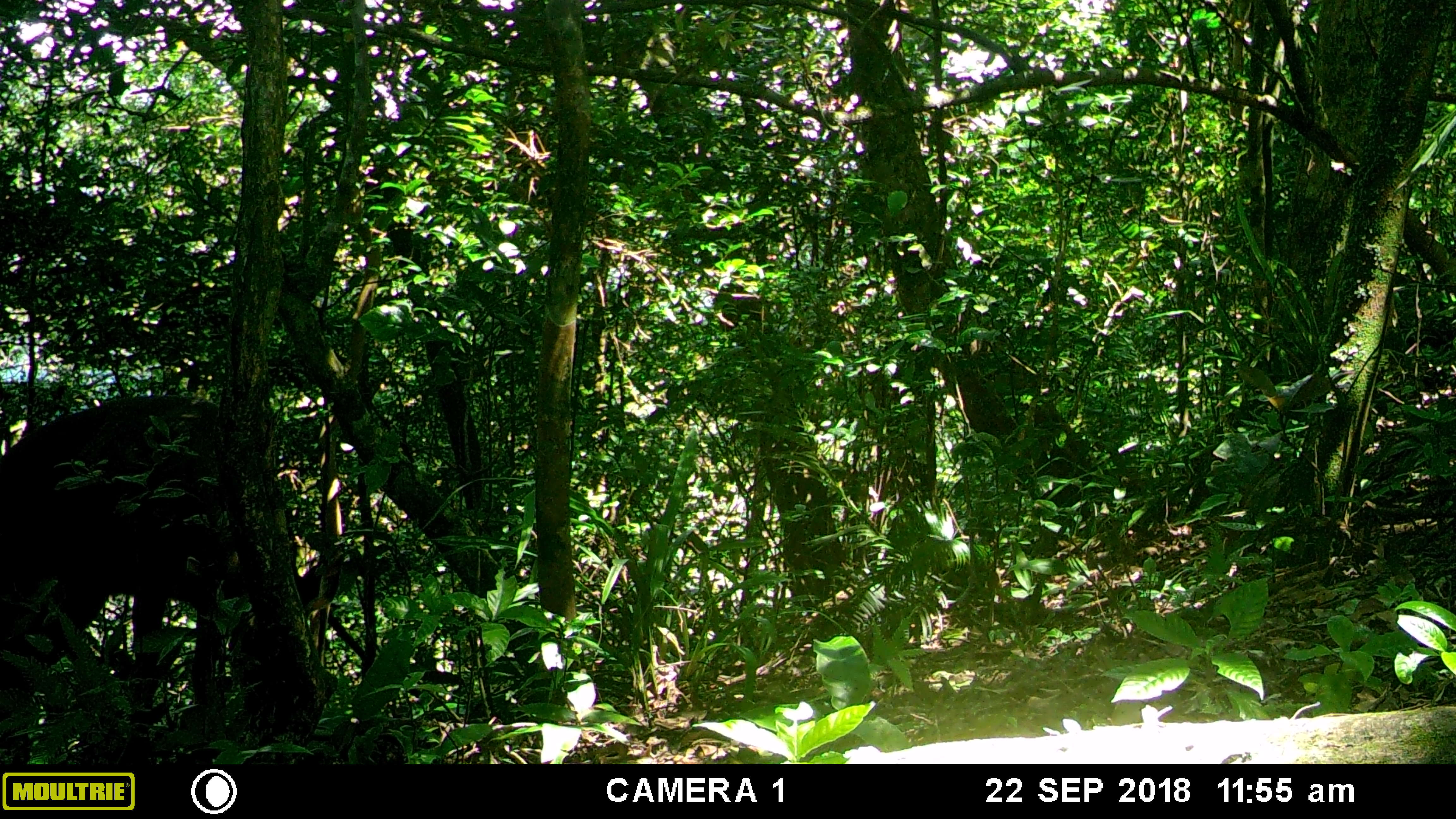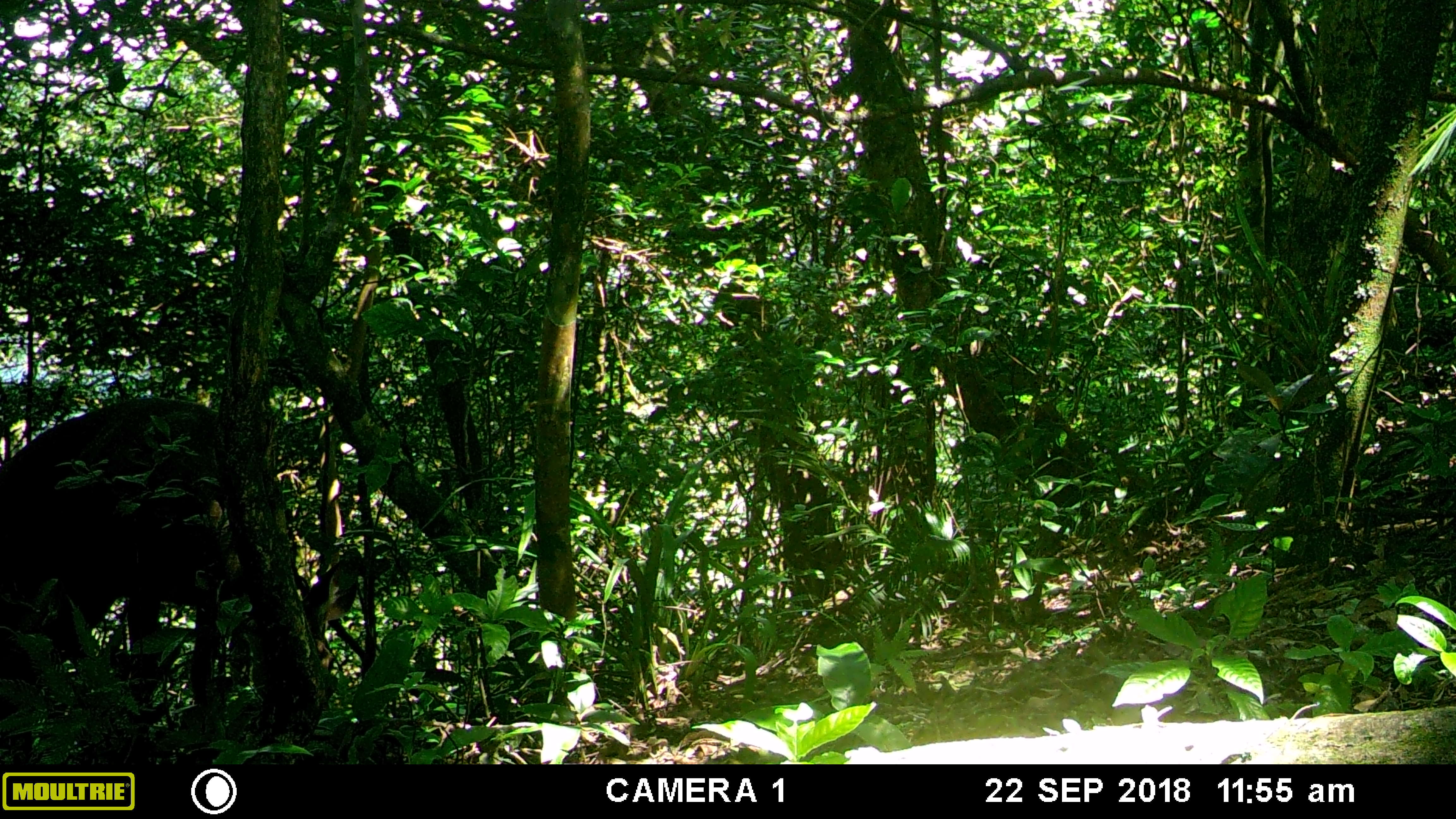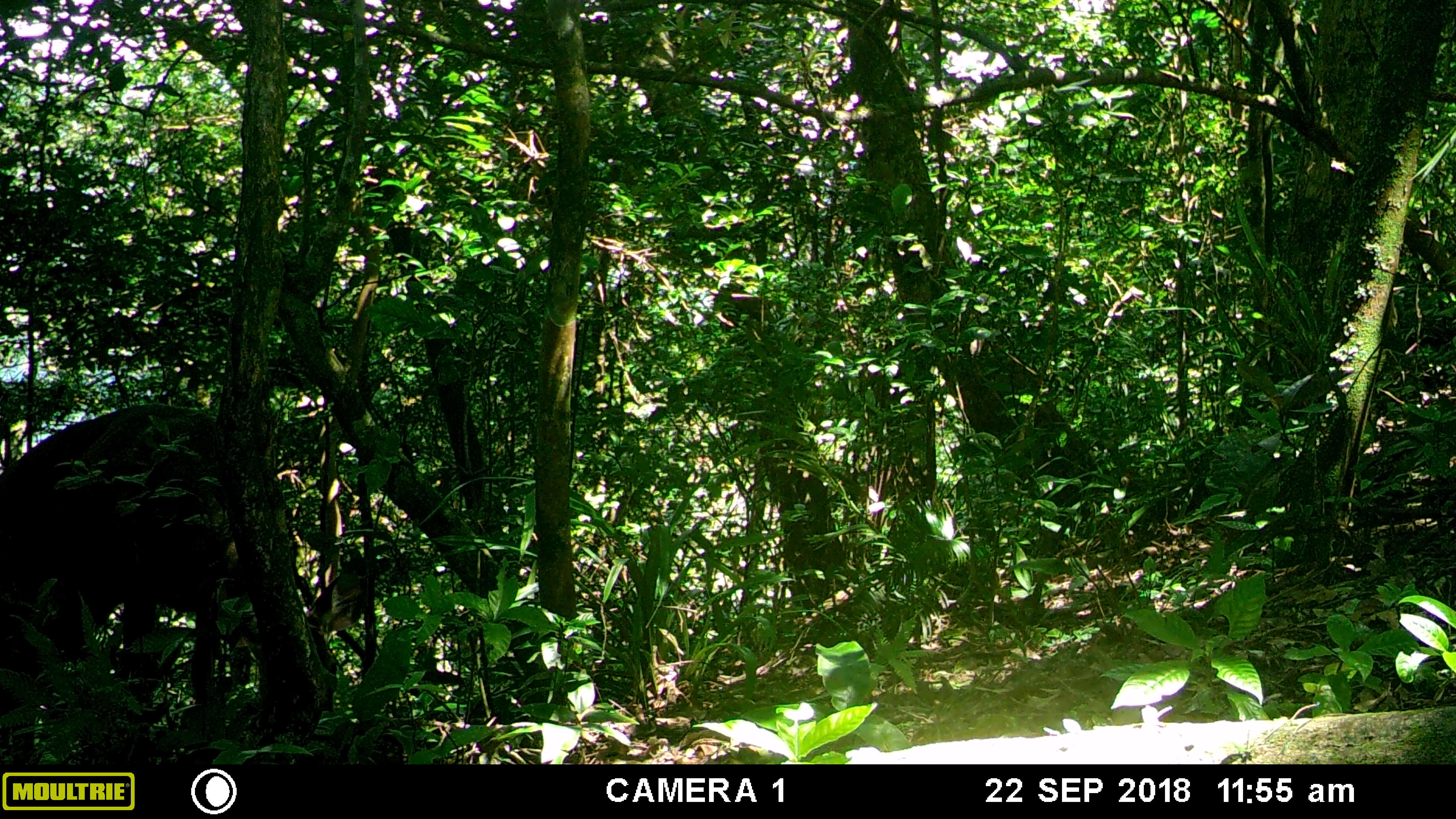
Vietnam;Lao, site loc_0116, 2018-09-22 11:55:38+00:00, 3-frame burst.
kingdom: Animalia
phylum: Chordata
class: Mammalia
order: Artiodactyla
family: Cervidae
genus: Rusa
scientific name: Rusa unicolor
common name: sambar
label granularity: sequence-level